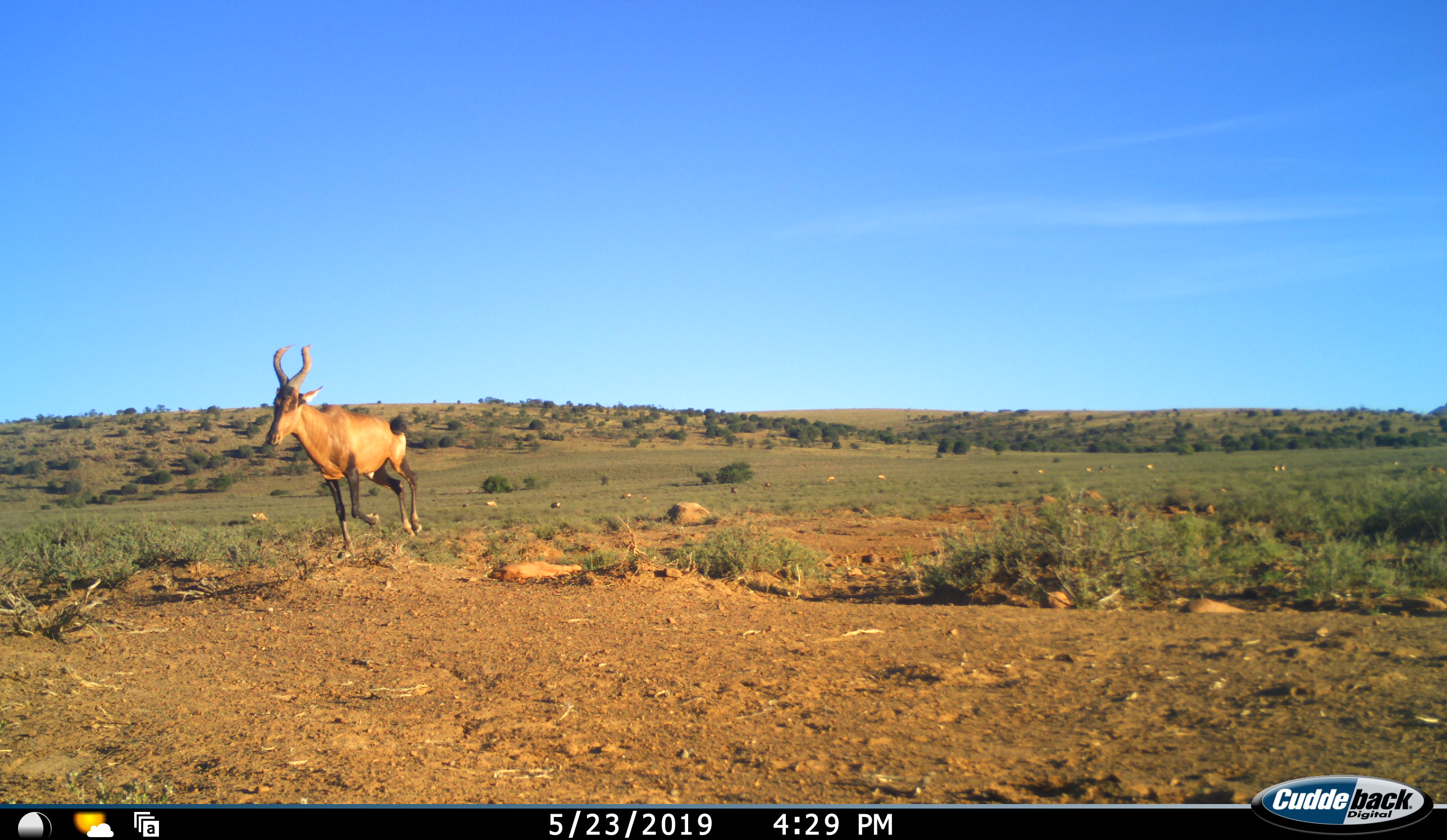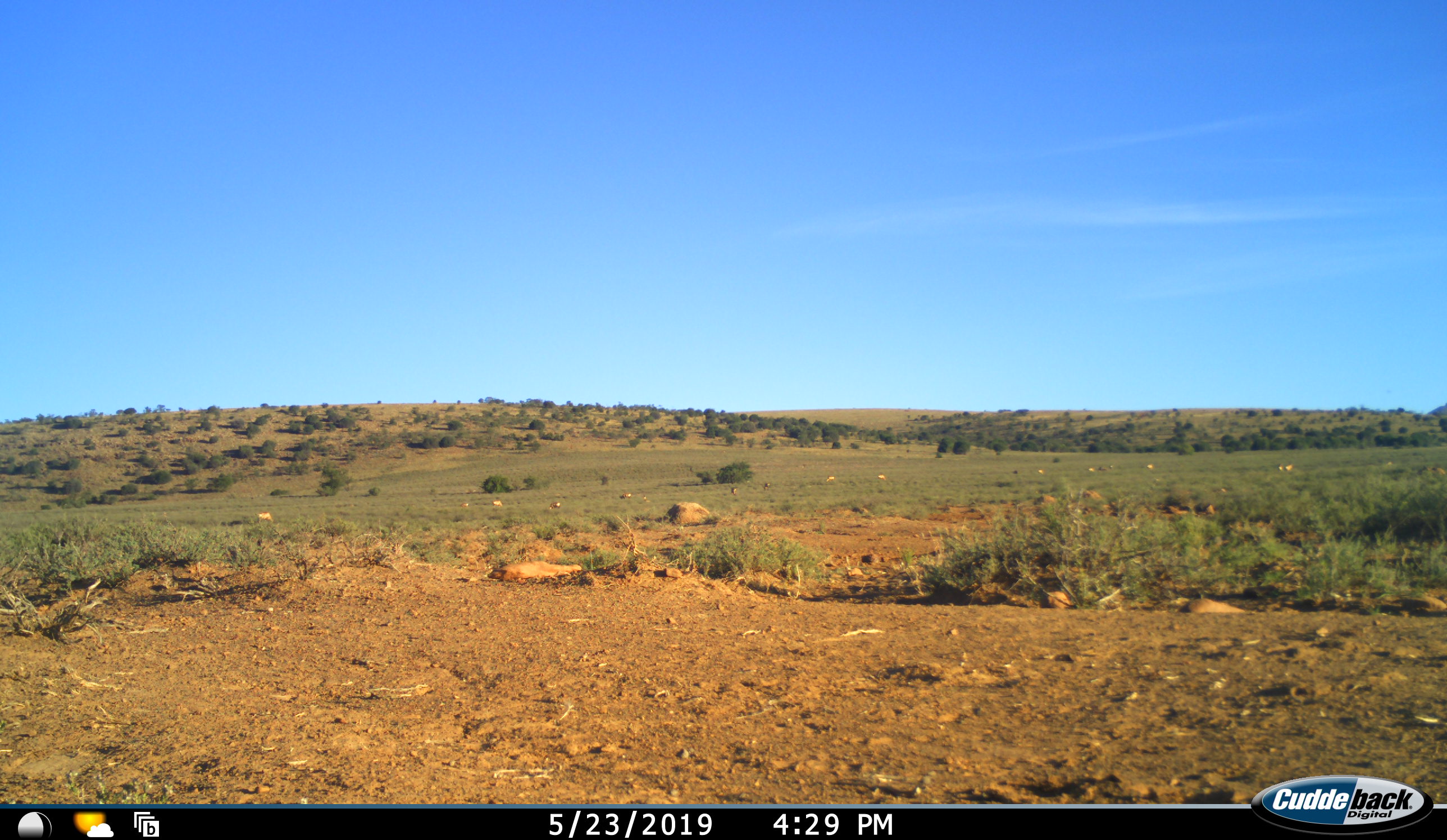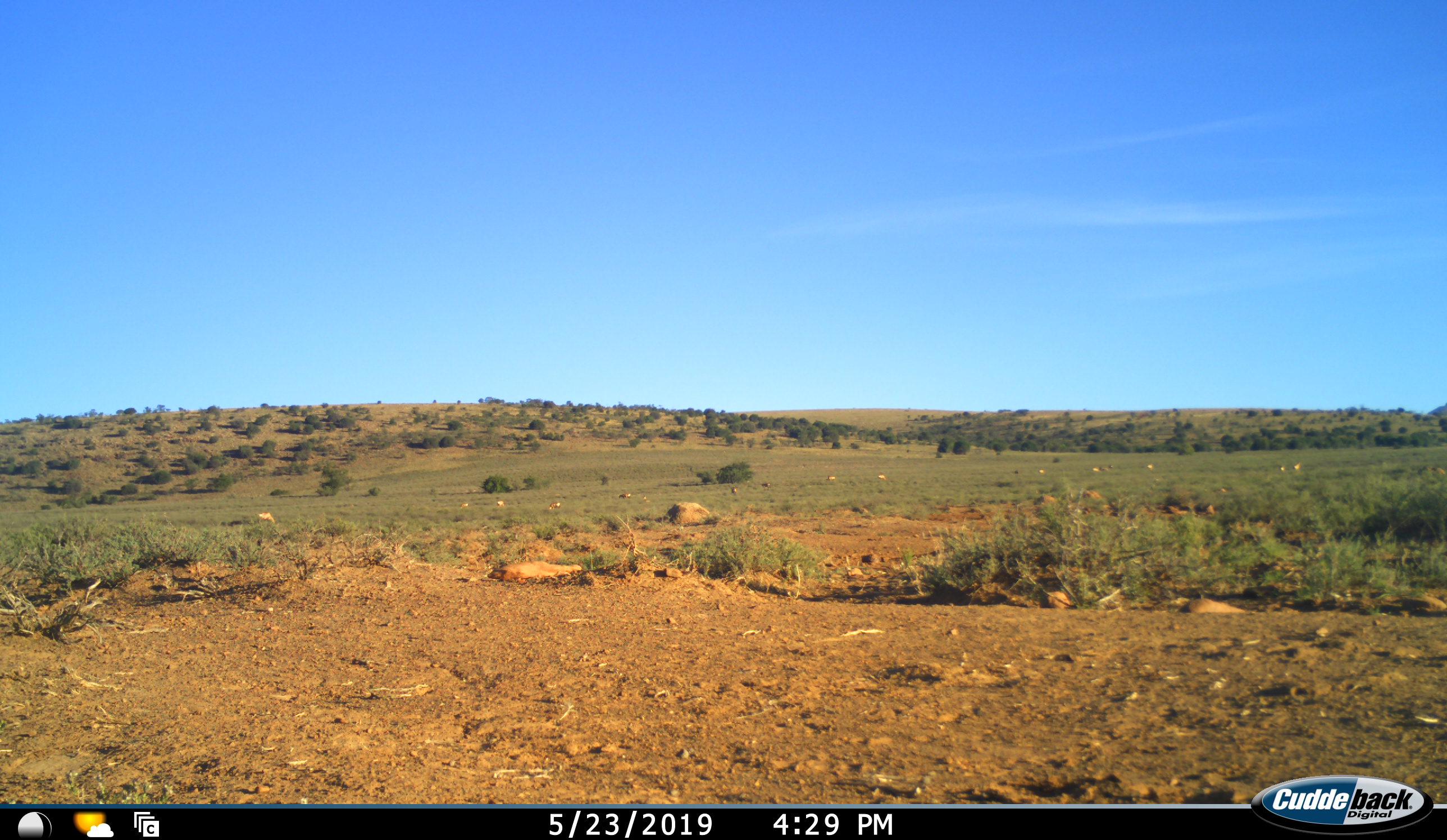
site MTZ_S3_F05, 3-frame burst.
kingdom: Animalia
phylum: Chordata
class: Mammalia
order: Artiodactyla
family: Bovidae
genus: Alcelaphus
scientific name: Alcelaphus buselaphus caama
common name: red hartebeest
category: hartebeestred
Hartebeestred (red hartebeest) (Alcelaphus buselaphus caama), count 11-50. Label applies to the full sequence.